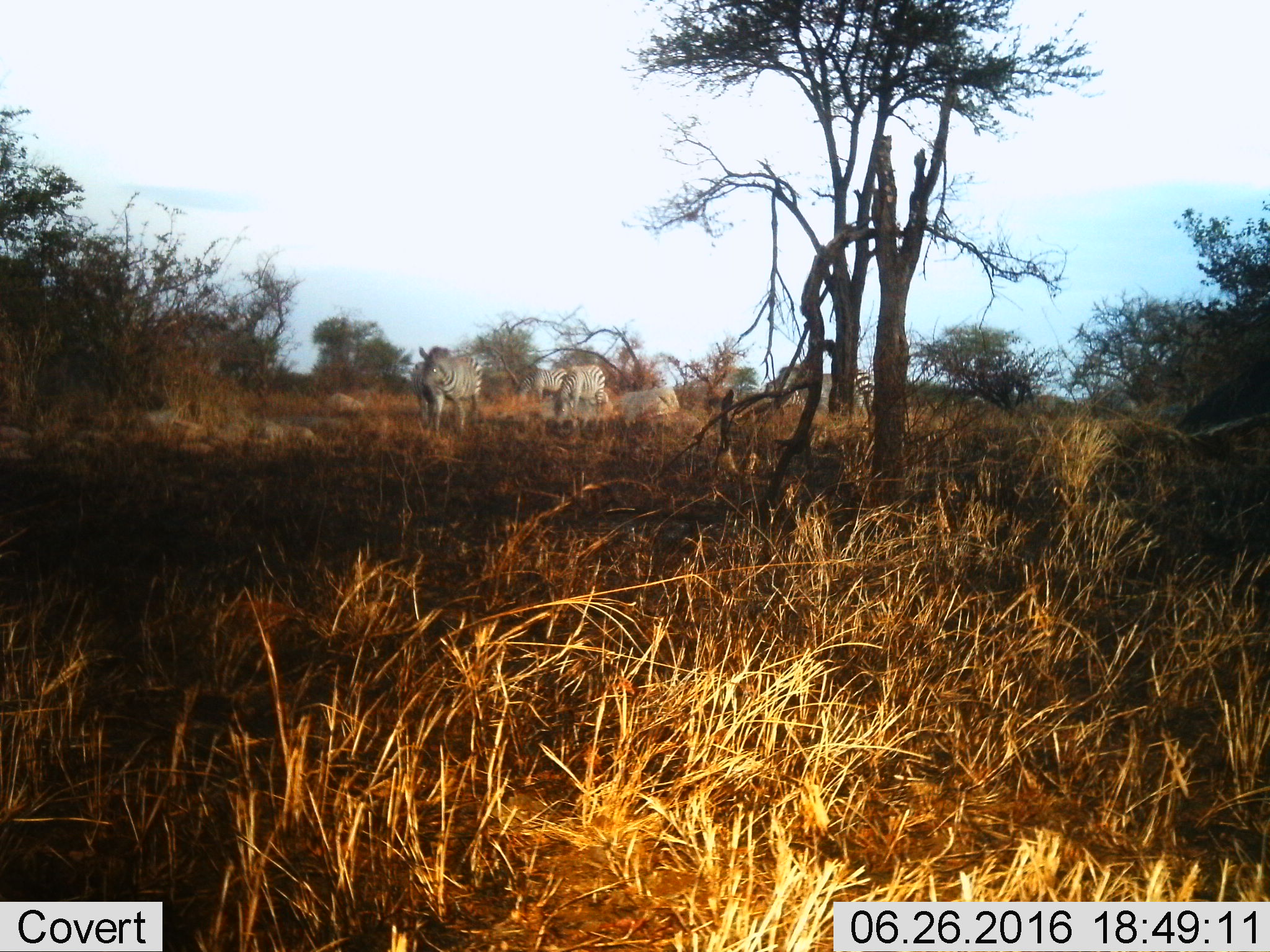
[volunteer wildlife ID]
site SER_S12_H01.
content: unidentified animal